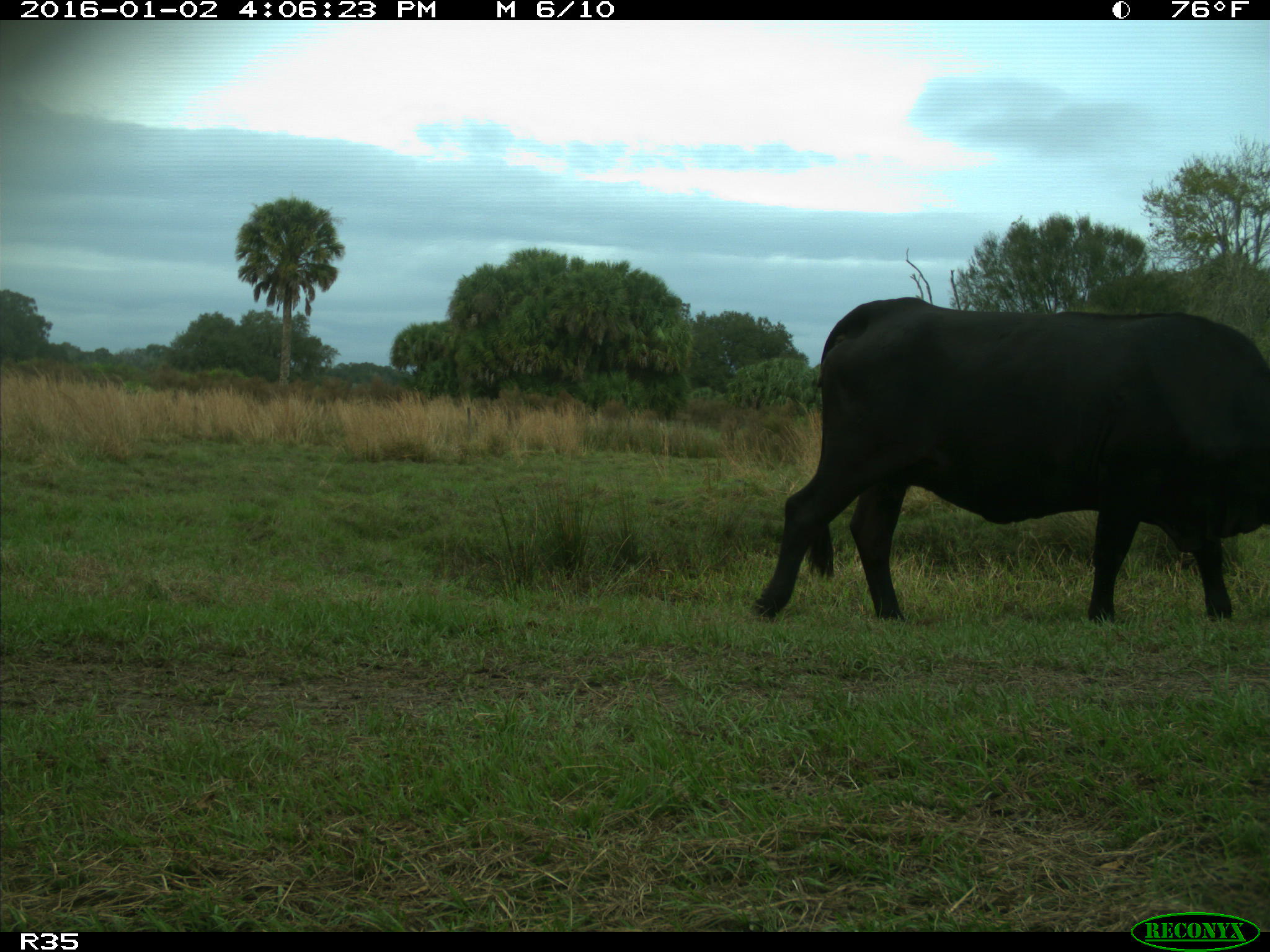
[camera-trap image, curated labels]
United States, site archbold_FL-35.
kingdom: Animalia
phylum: Chordata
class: Mammalia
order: Artiodactyla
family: Bovidae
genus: Bos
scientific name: Bos taurus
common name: domestic cow